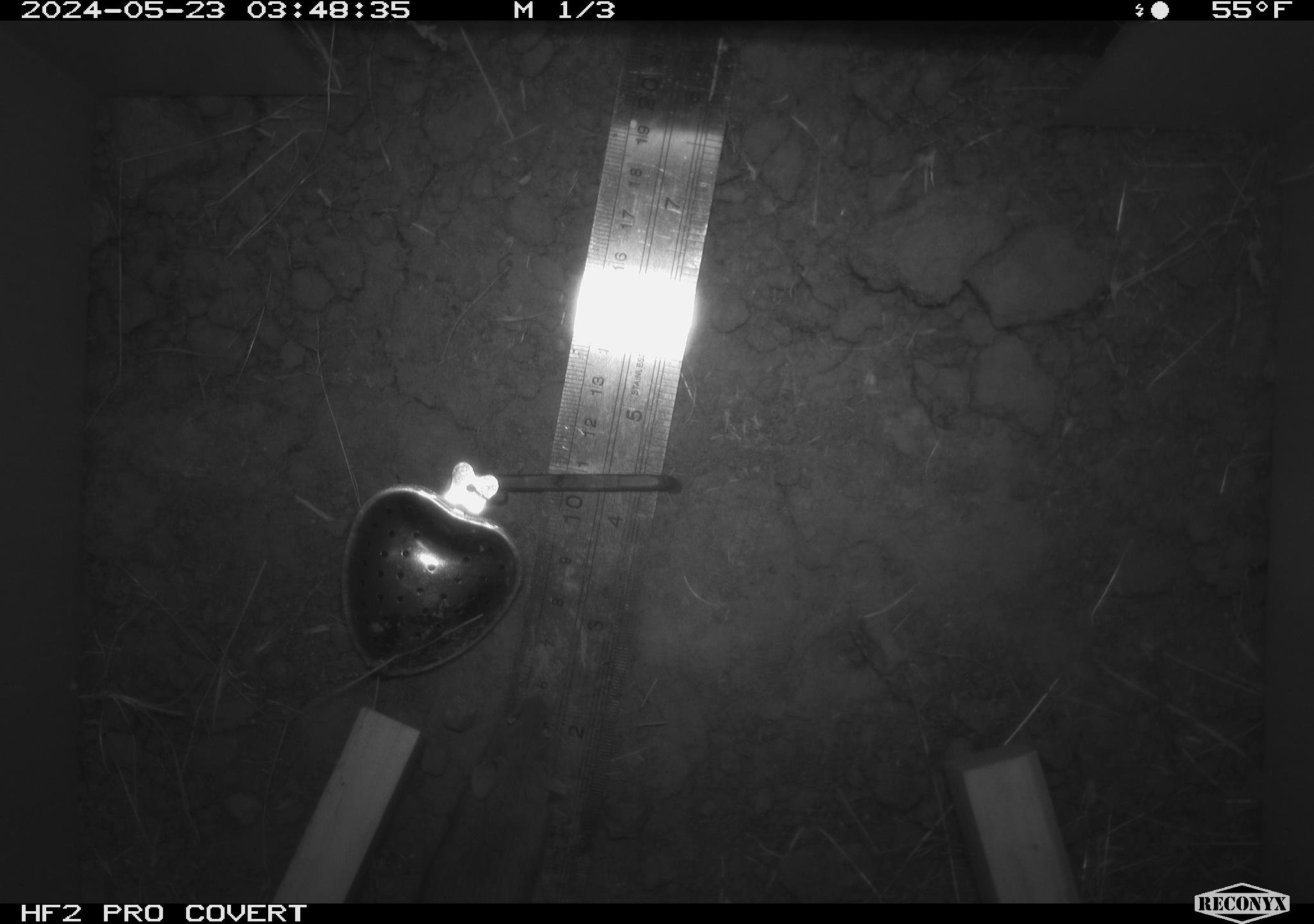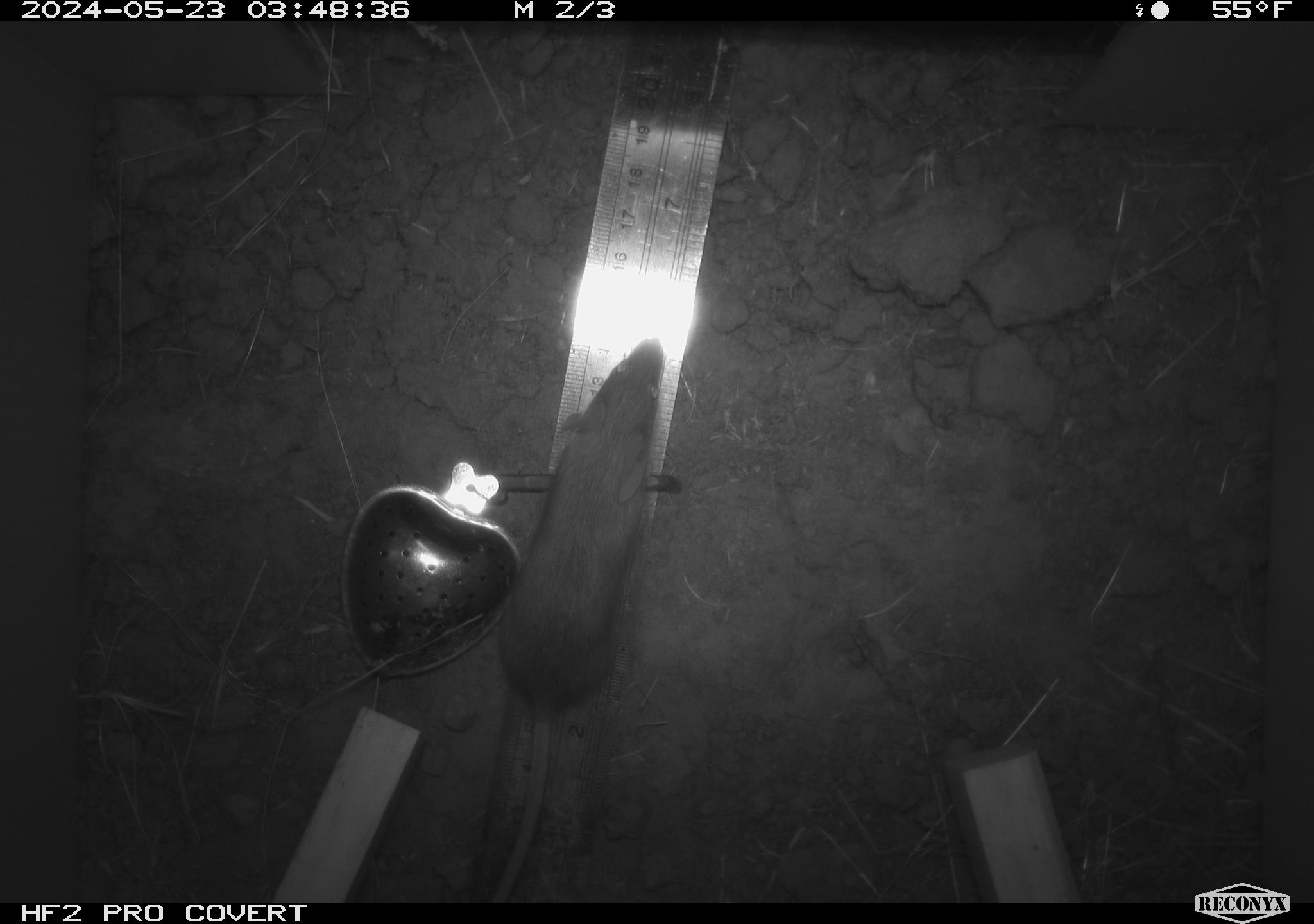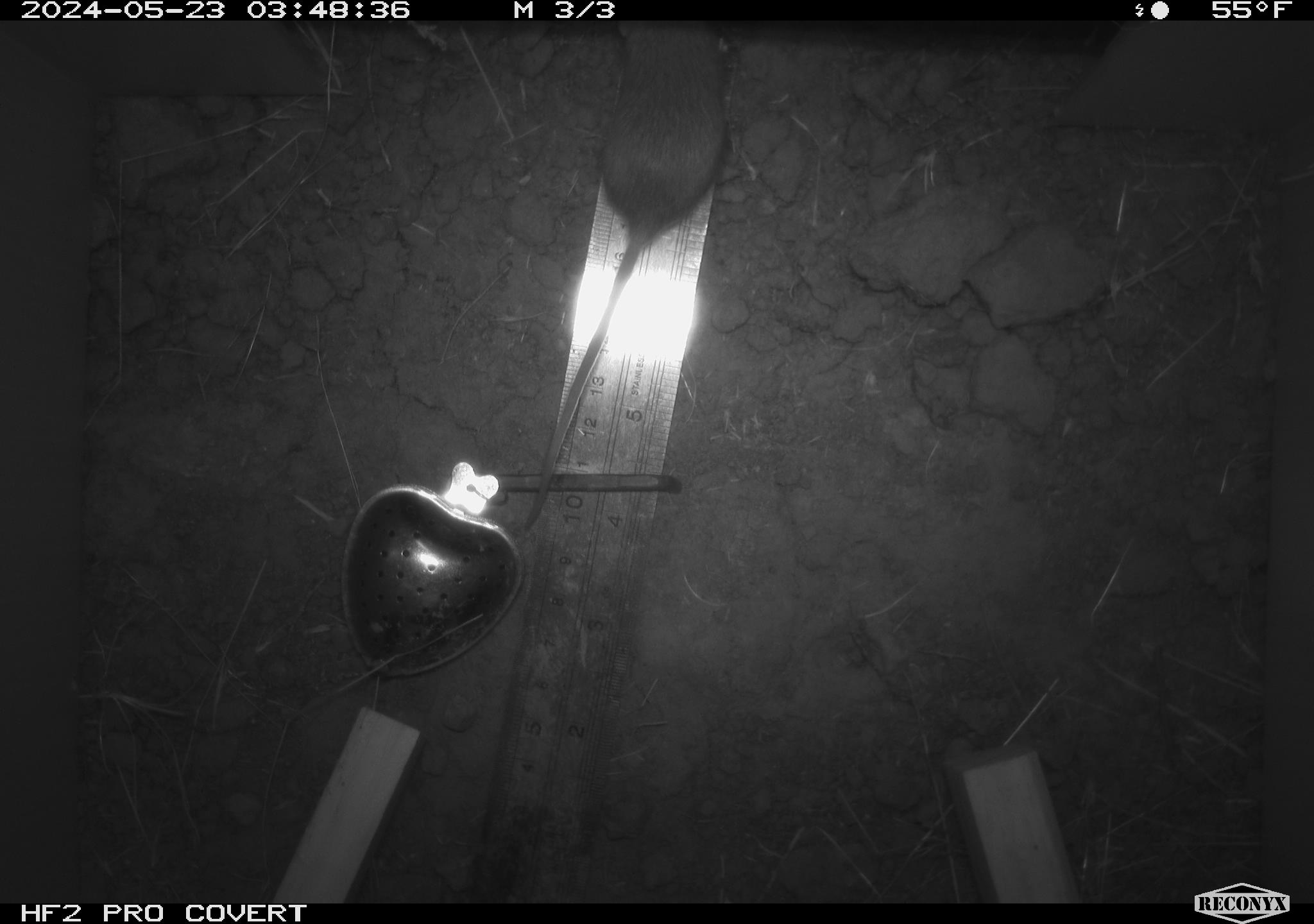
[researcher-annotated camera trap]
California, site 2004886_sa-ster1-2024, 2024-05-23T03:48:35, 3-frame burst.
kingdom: Animalia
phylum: Chordata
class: Mammalia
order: Rodentia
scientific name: Rodentia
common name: mouse species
Mouse species (Rodentia).